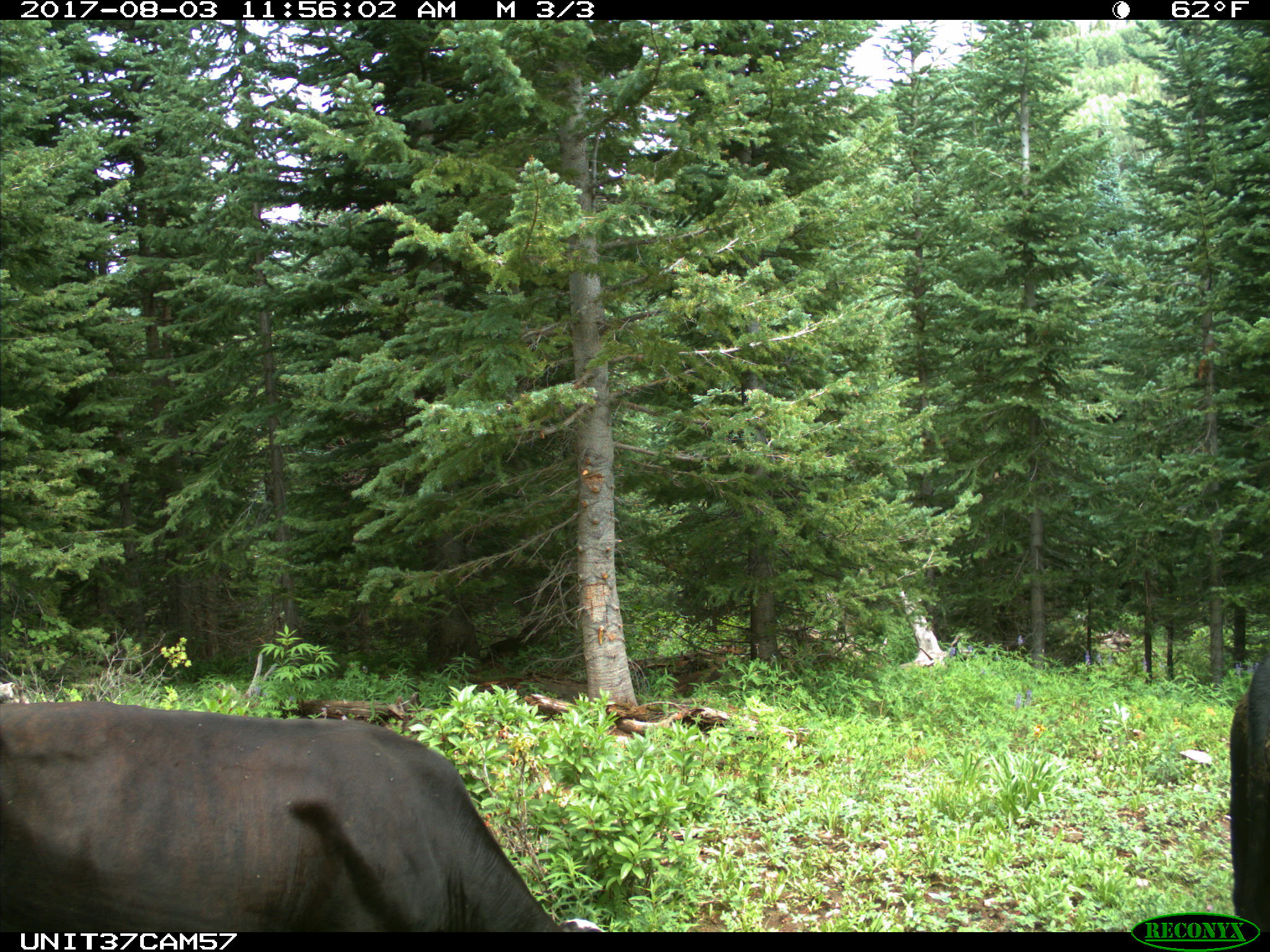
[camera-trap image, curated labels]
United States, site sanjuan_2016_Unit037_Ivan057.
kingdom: Animalia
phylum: Chordata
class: Mammalia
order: Artiodactyla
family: Bovidae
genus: Bos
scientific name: Bos taurus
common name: domestic cow